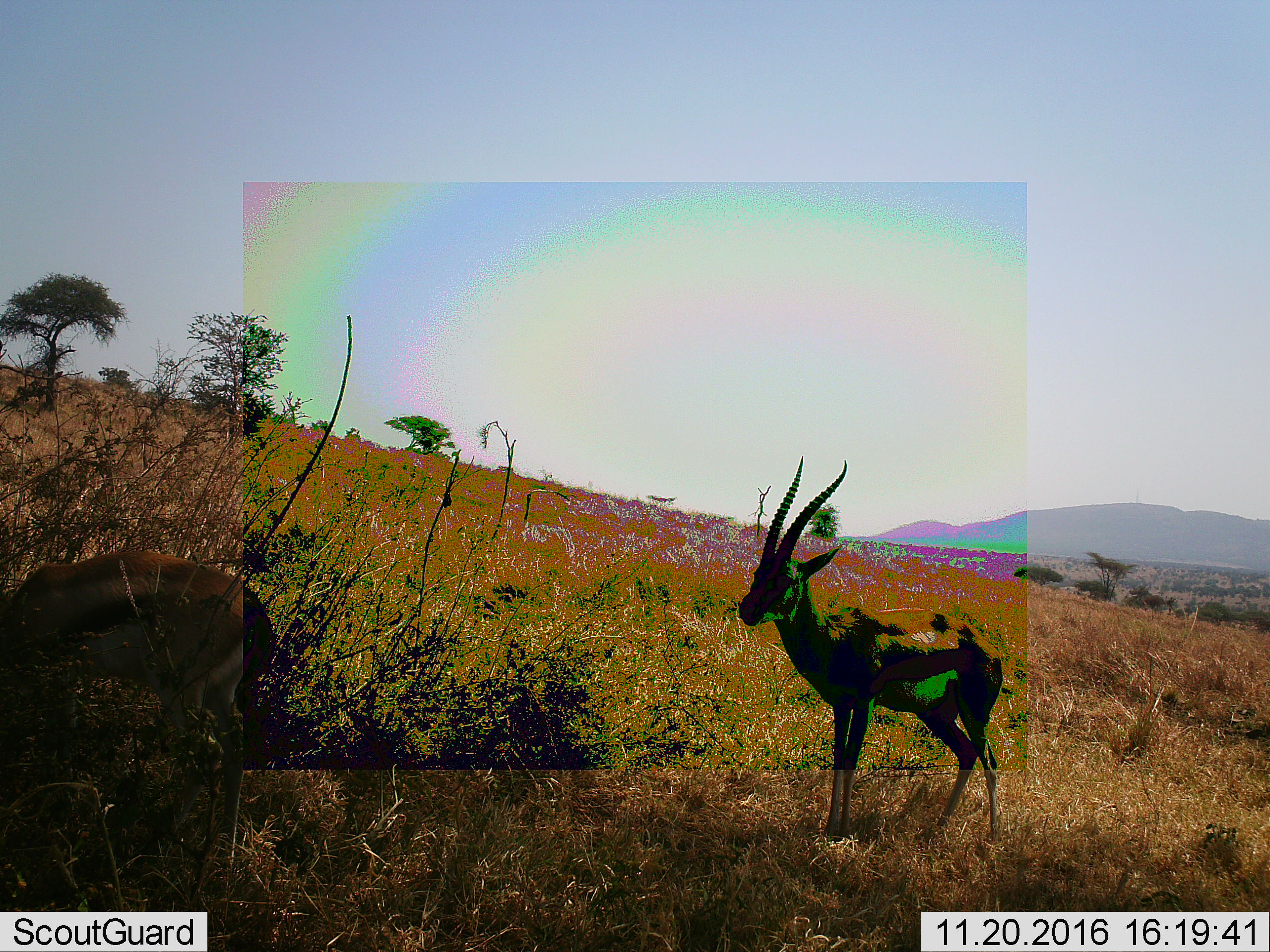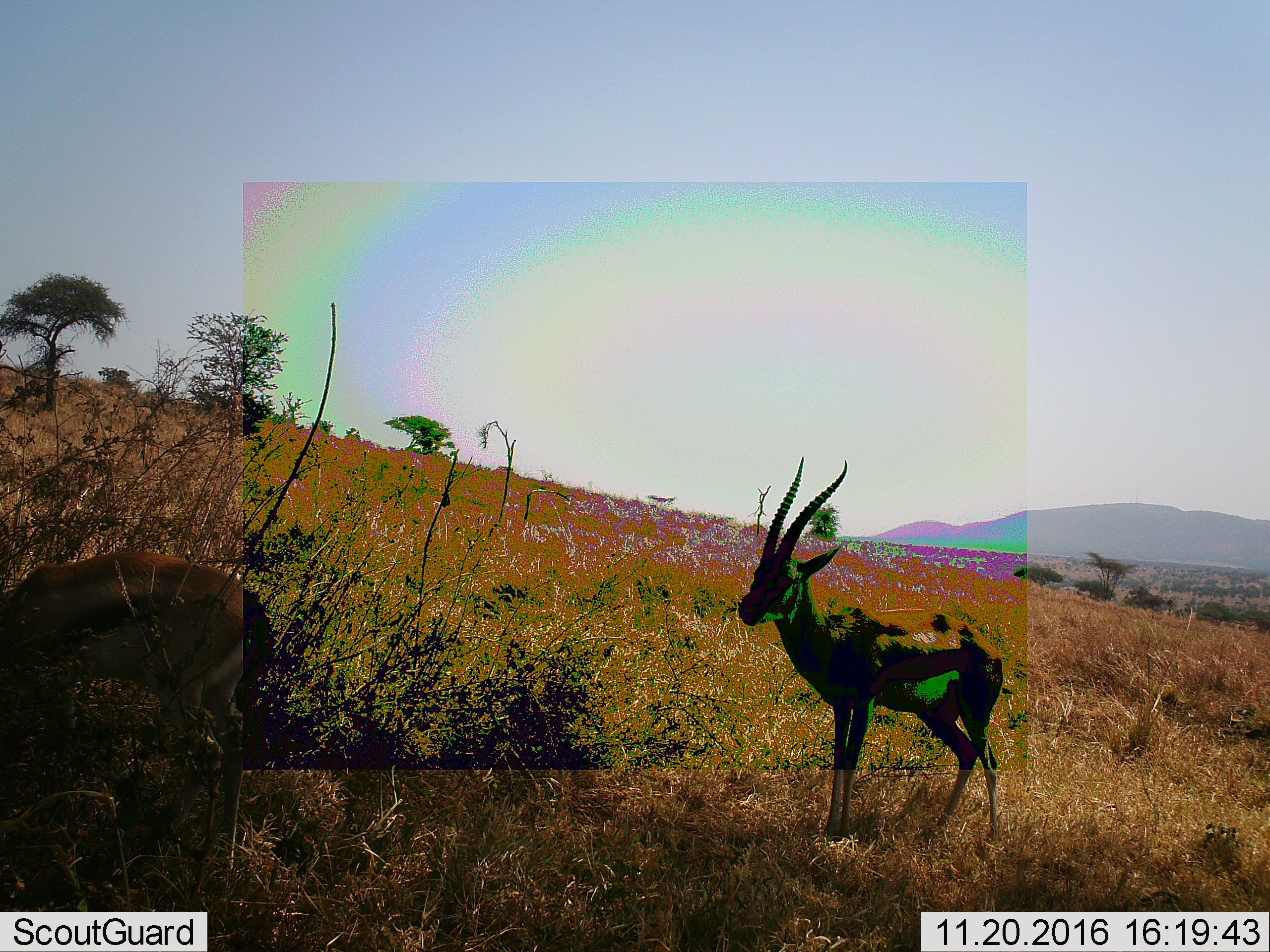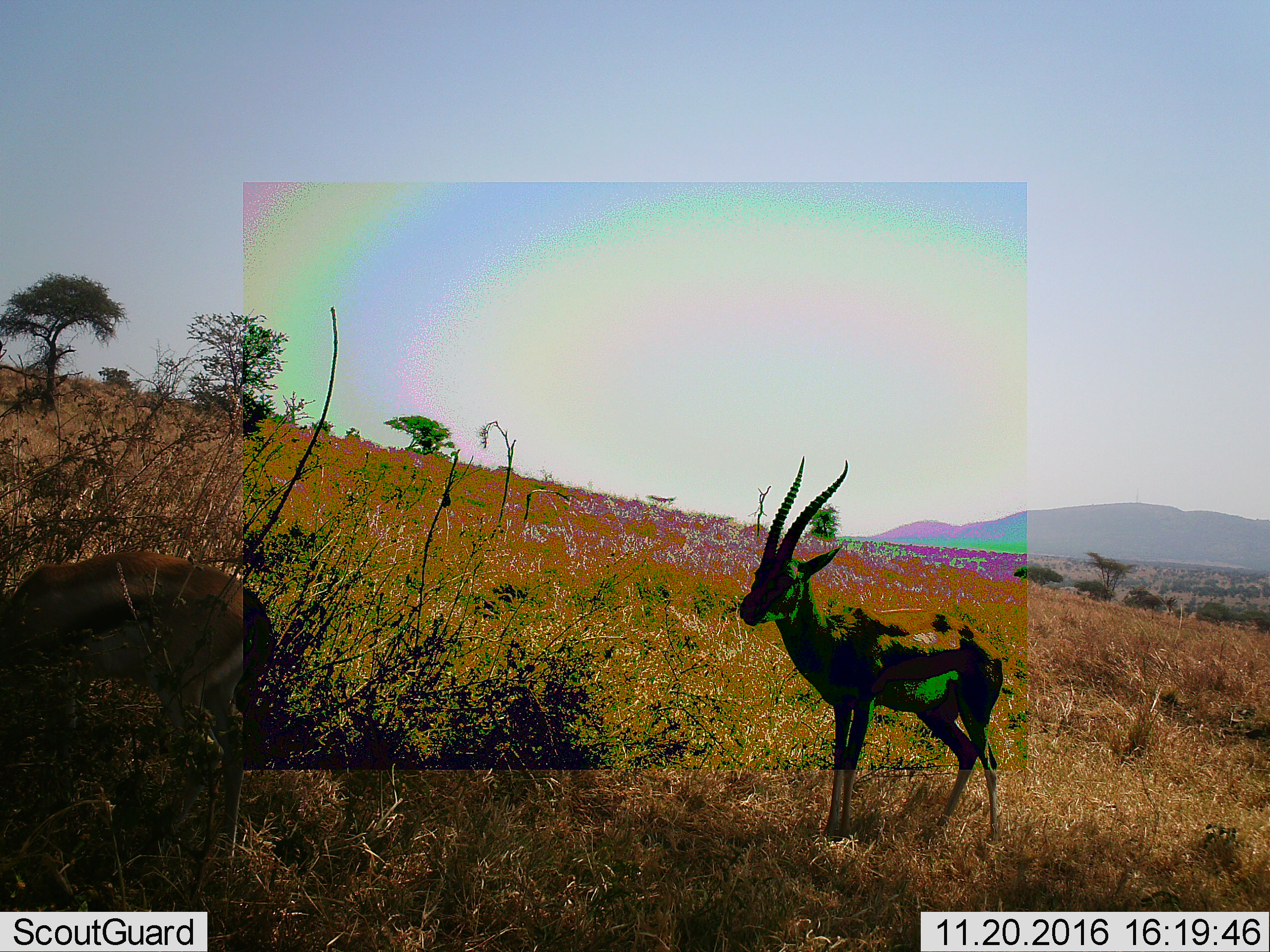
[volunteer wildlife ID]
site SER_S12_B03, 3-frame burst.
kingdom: Animalia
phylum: Chordata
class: Mammalia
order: Artiodactyla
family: Bovidae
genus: Eudorcas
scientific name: Eudorcas thomsonii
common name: thomson's gazelle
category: gazellethomsons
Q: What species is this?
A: Gazellethomsons (thomson's gazelle) (Eudorcas thomsonii).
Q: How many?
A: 2.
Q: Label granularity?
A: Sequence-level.